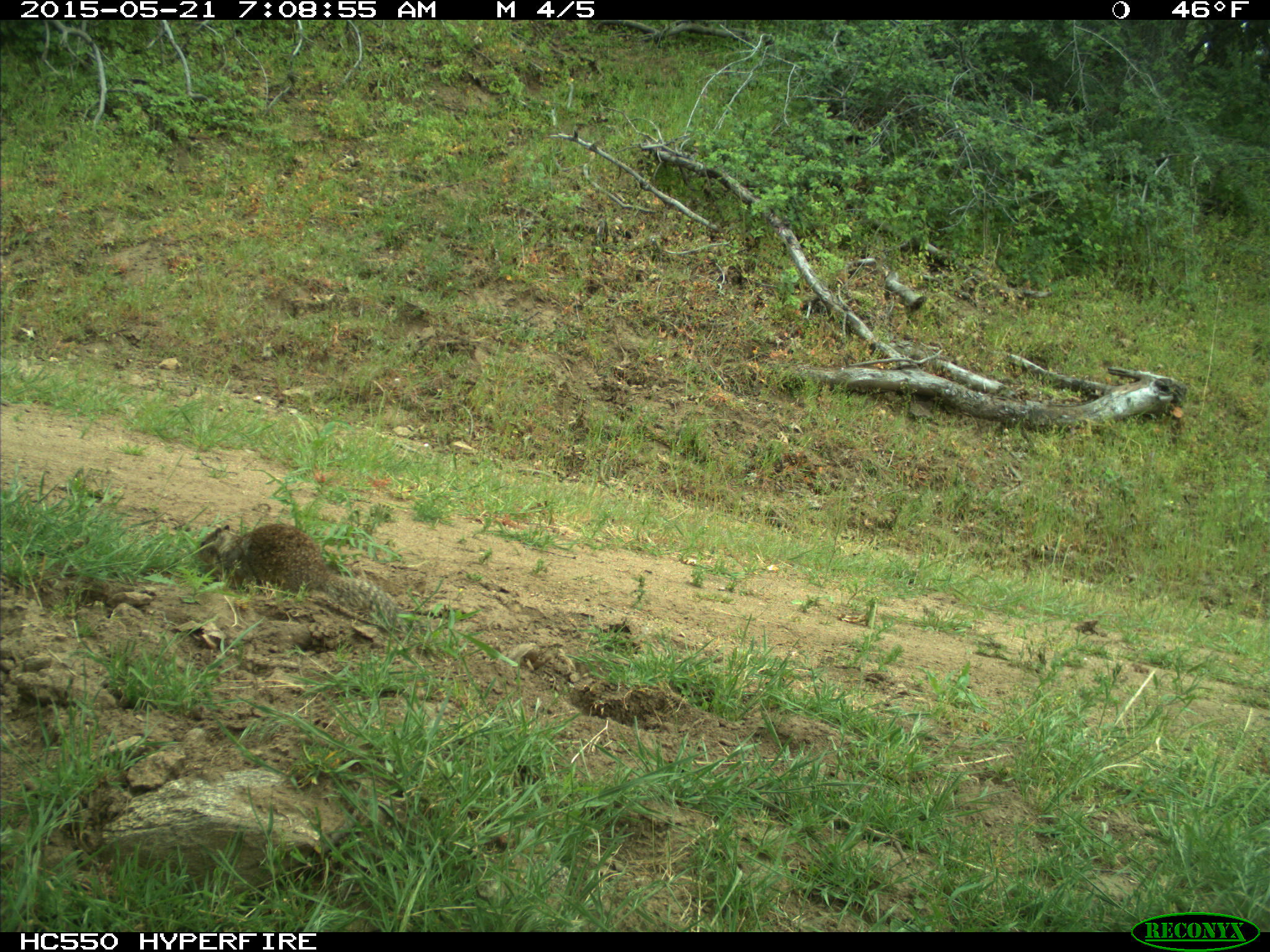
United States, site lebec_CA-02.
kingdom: Animalia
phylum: Chordata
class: Mammalia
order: Rodentia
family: Sciuridae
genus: Otospermophilus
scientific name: Otospermophilus beecheyi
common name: california ground squirrel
Otospermophilus beecheyi (california ground squirrel).